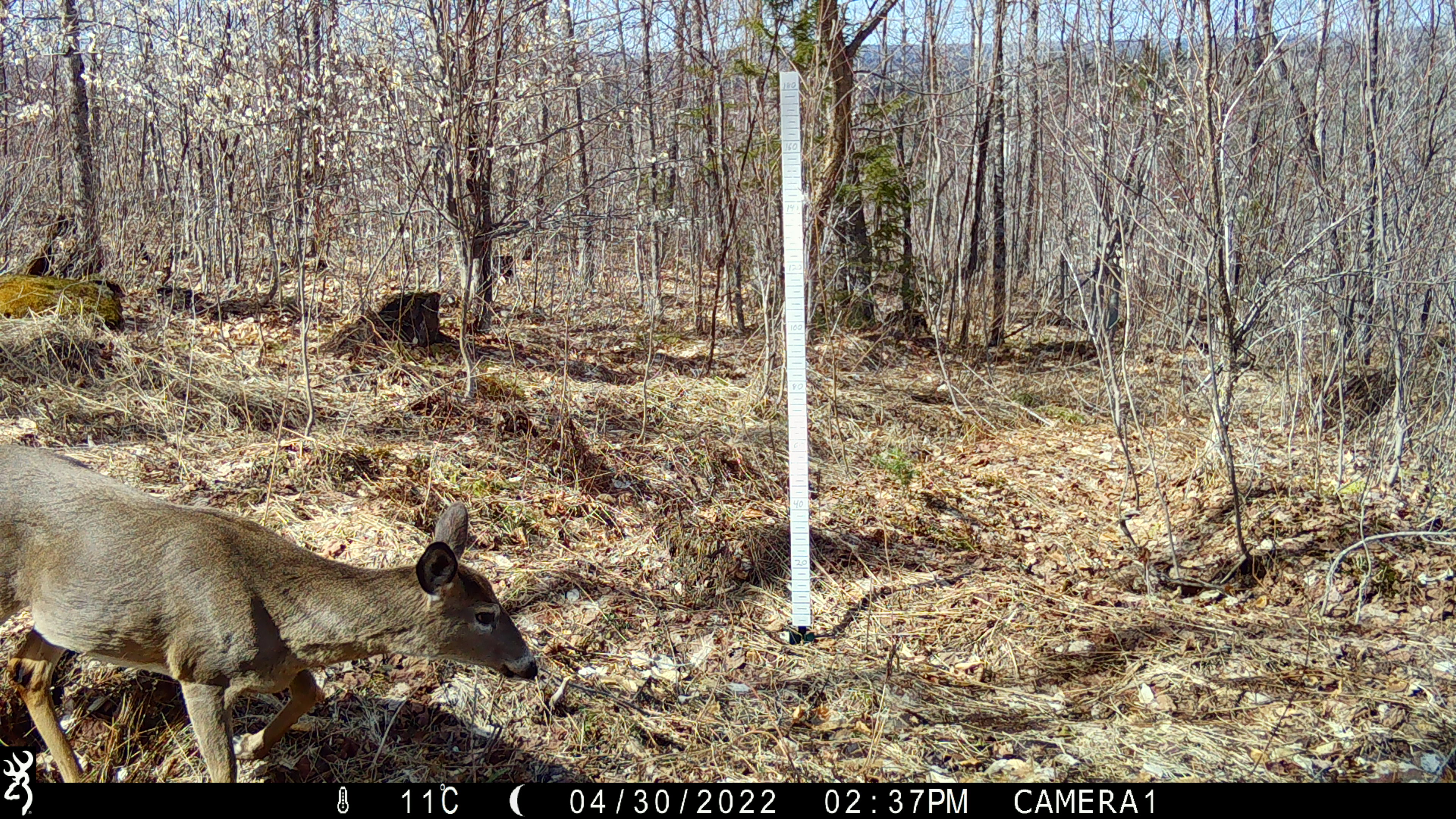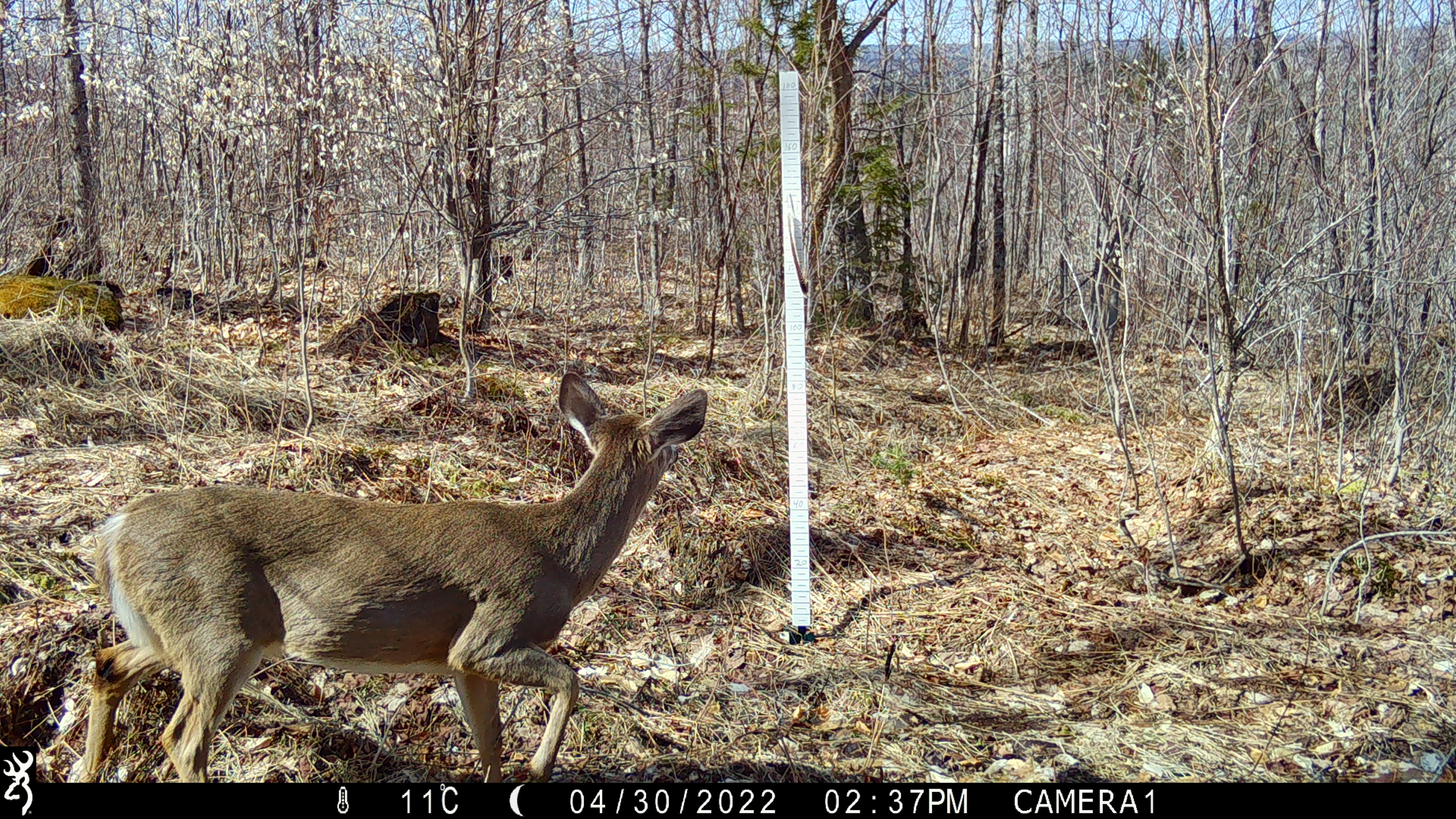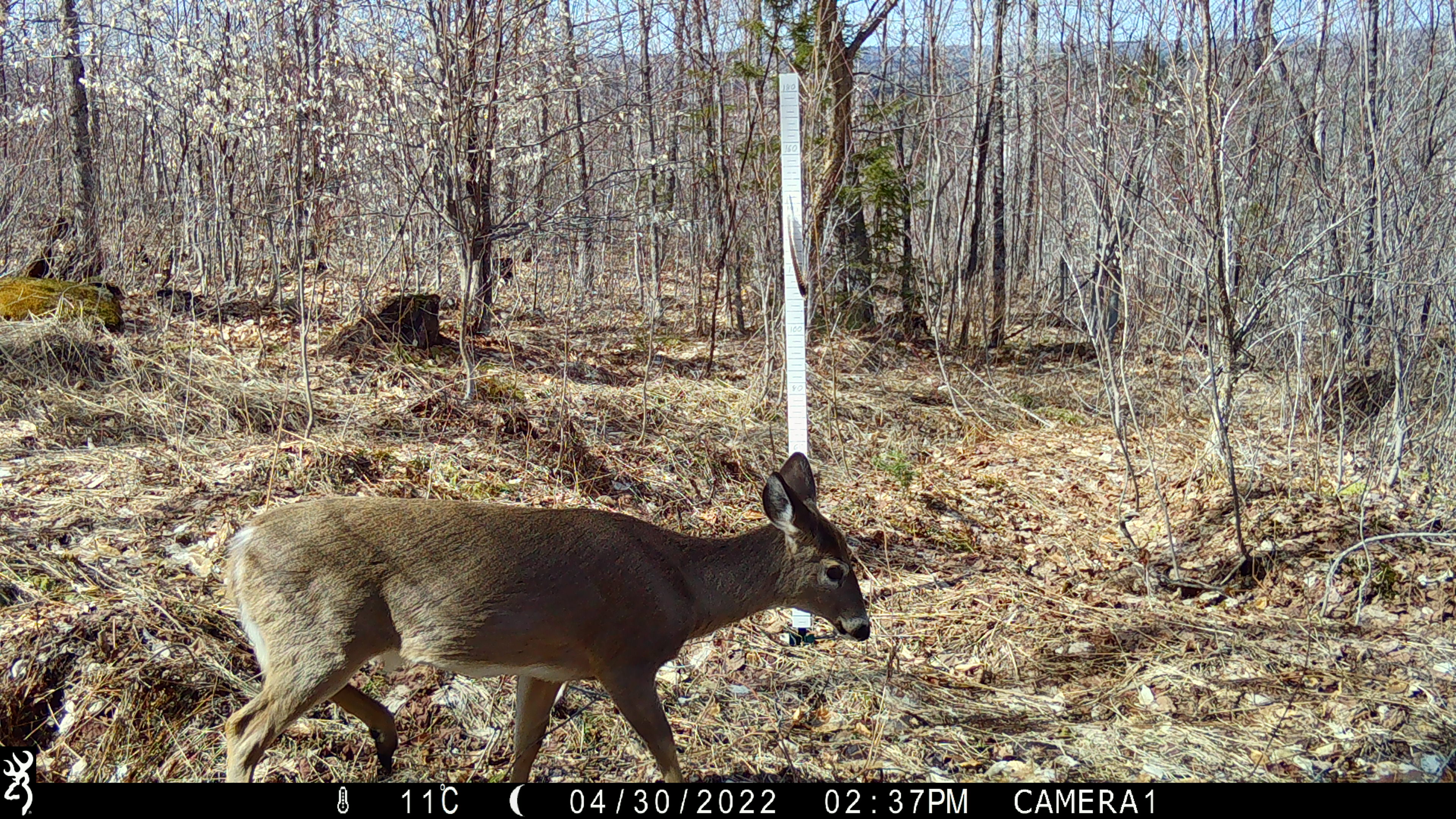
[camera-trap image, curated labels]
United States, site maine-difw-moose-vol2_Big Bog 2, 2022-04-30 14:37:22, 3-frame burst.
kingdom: Animalia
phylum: Chordata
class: Mammalia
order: Artiodactyla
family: Cervidae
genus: Odocoileus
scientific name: Odocoileus virginianus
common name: white-tailed deer